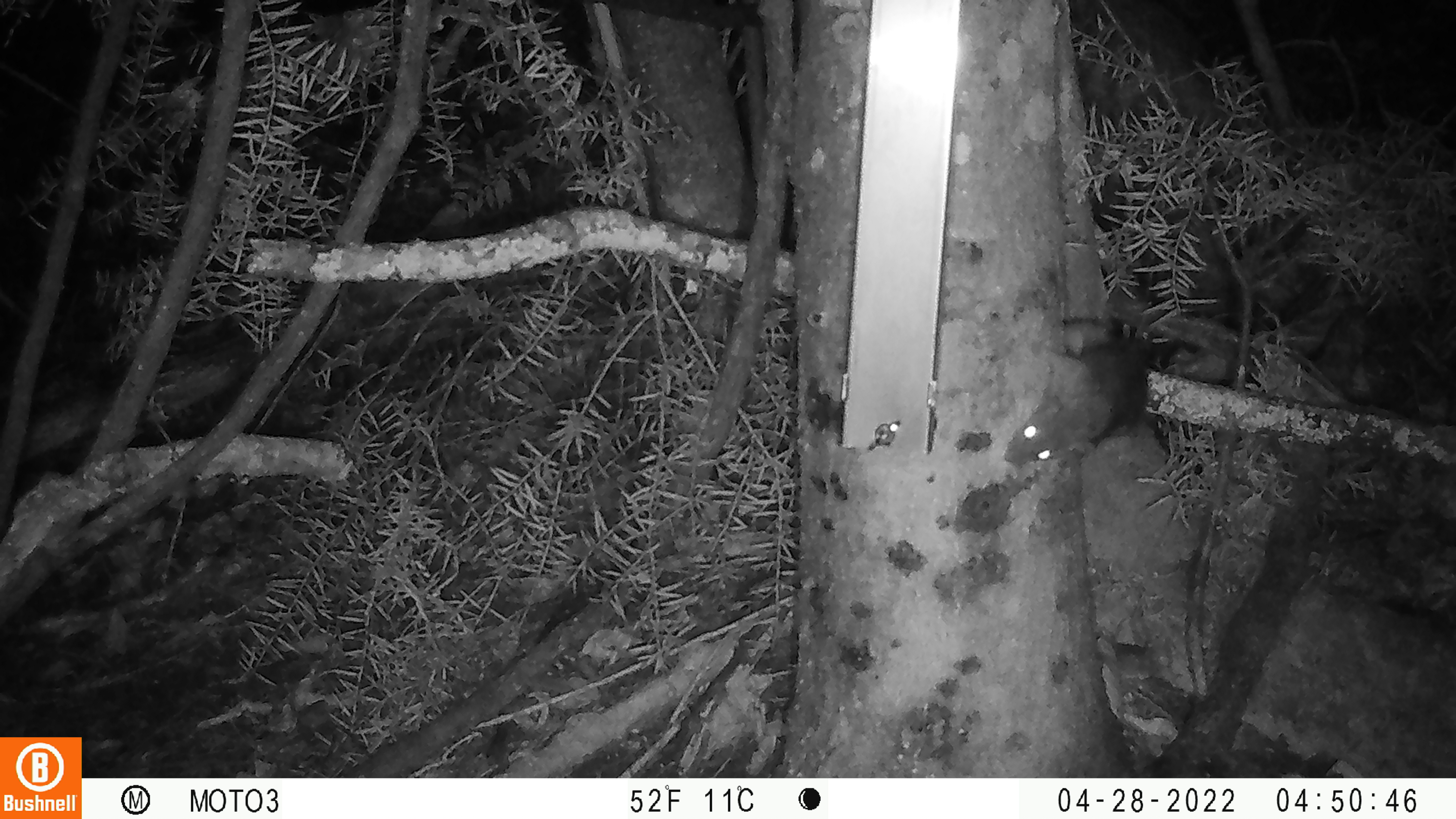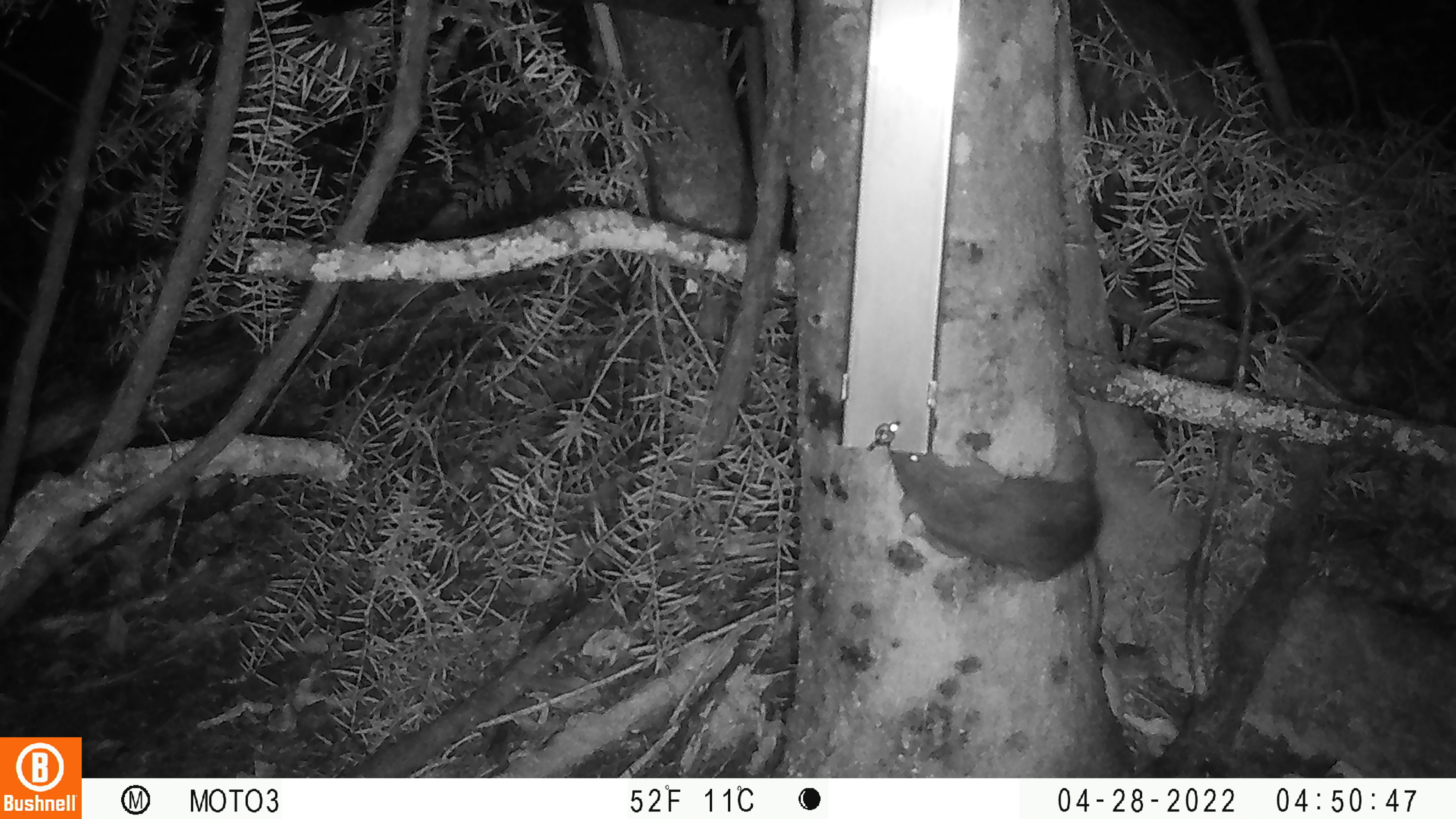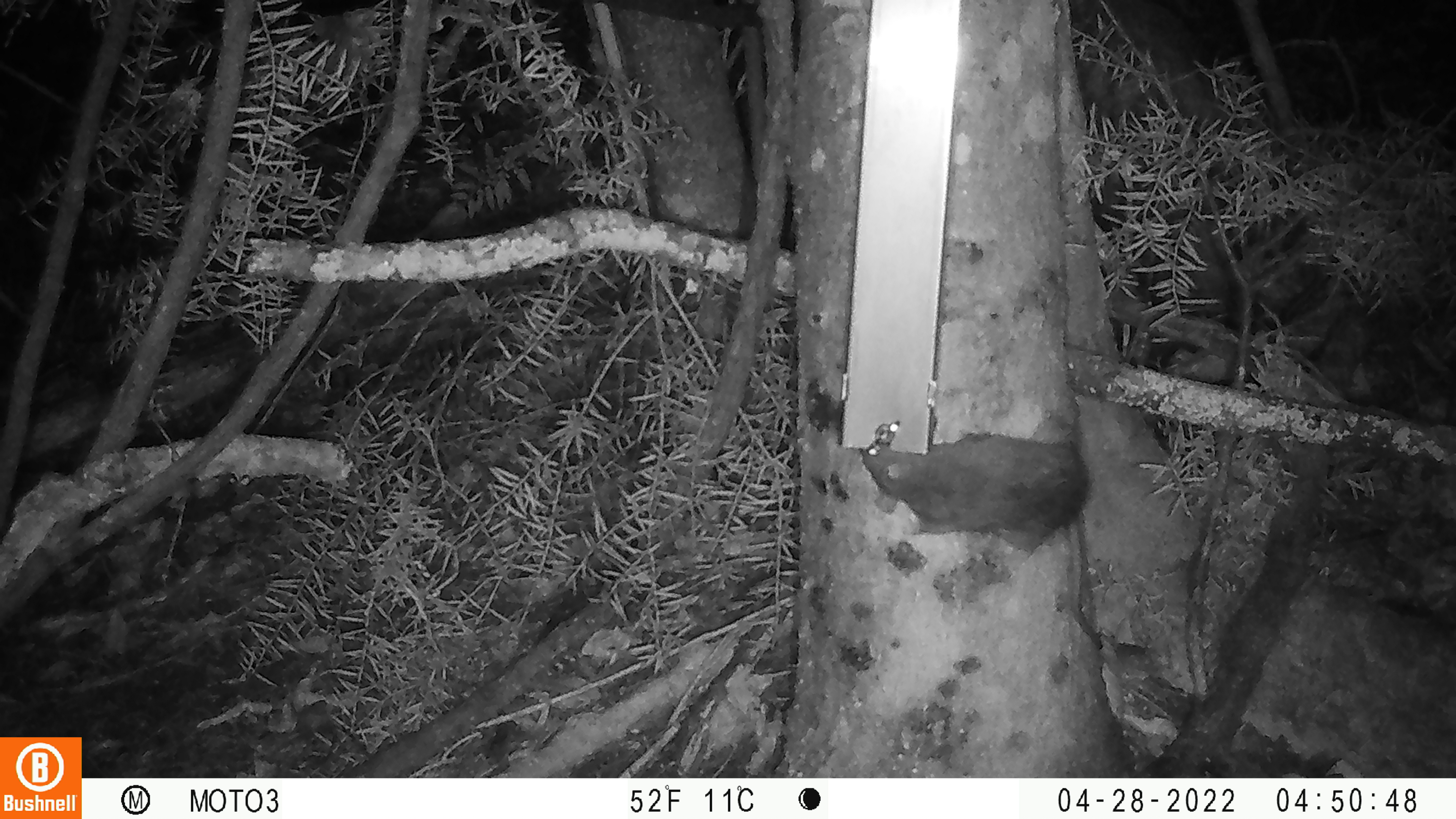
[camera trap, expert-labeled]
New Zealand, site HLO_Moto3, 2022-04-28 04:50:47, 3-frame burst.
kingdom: Animalia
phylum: Chordata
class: Mammalia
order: Rodentia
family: Muridae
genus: Rattus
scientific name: Rattus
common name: rat